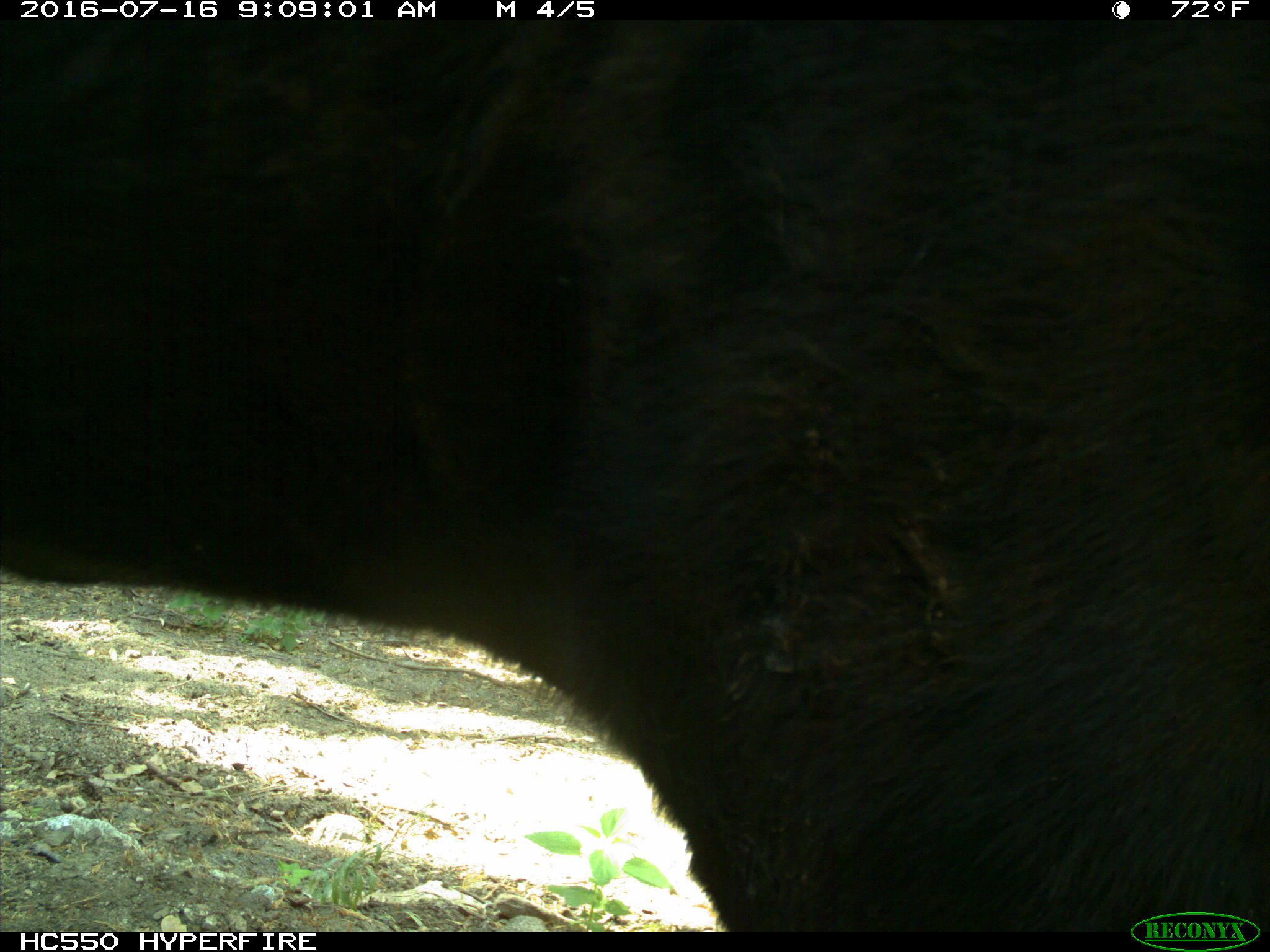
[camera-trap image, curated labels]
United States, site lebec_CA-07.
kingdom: Animalia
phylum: Chordata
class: Mammalia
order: Artiodactyla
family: Bovidae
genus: Bos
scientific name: Bos taurus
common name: domestic cow